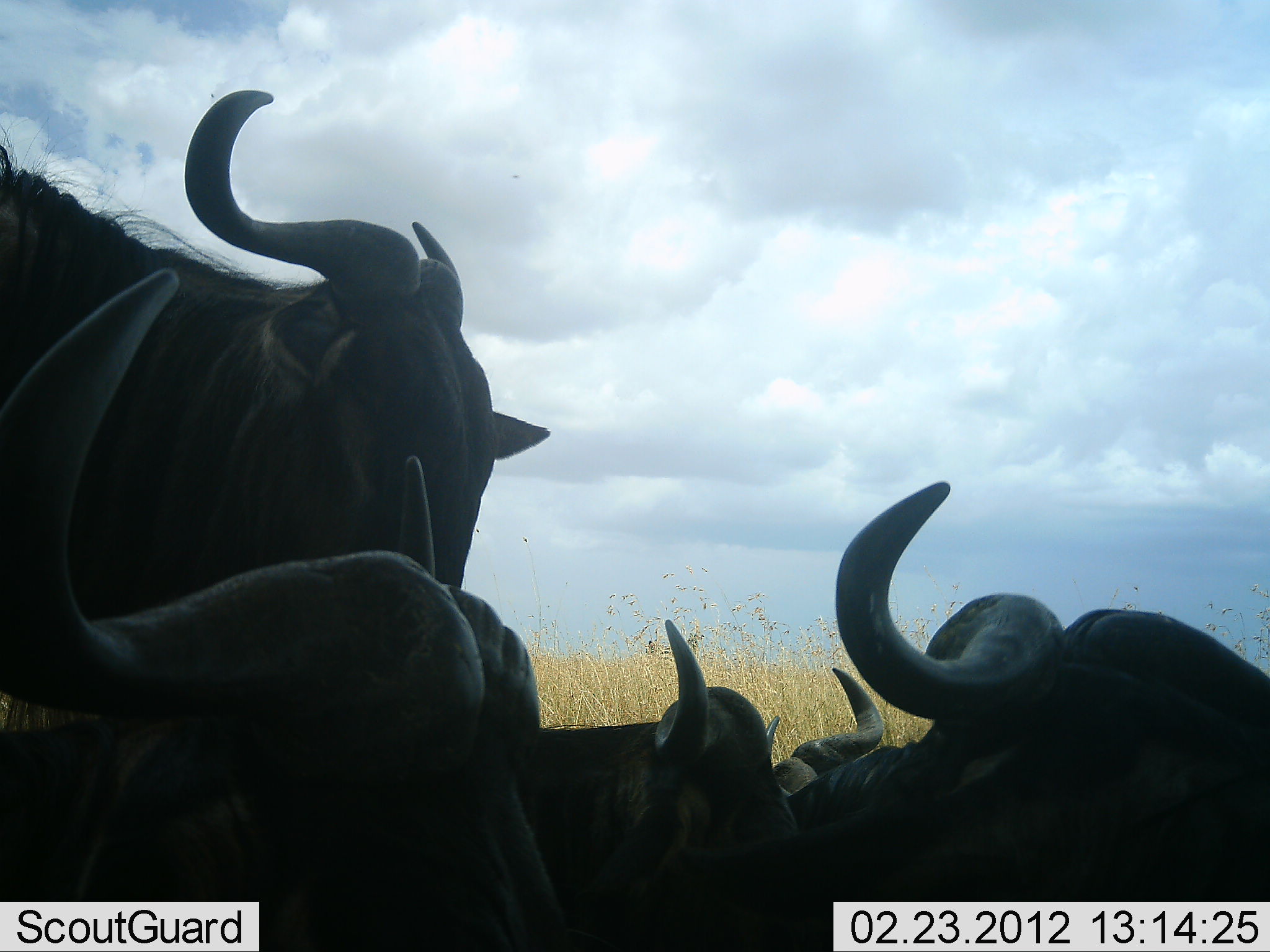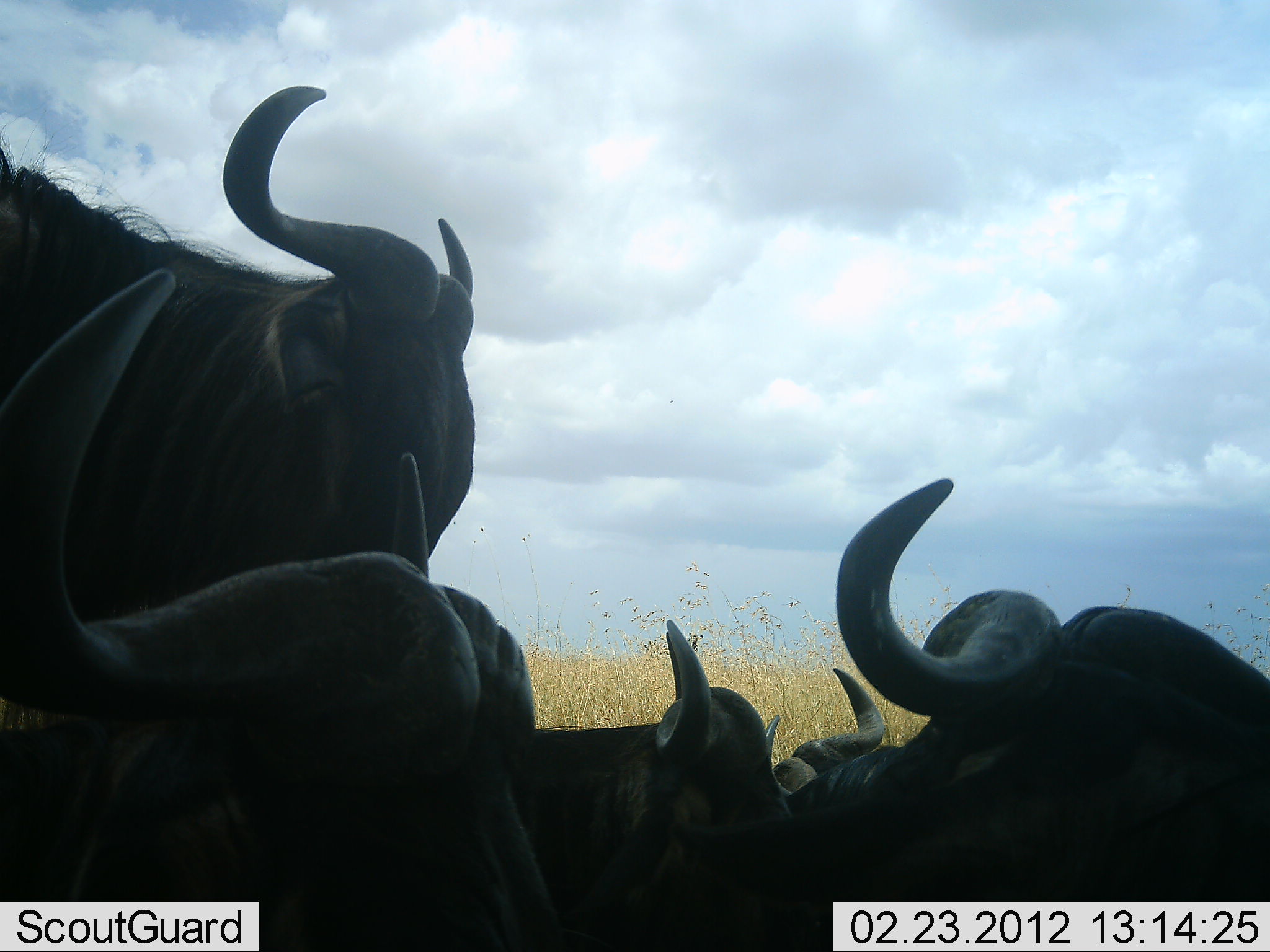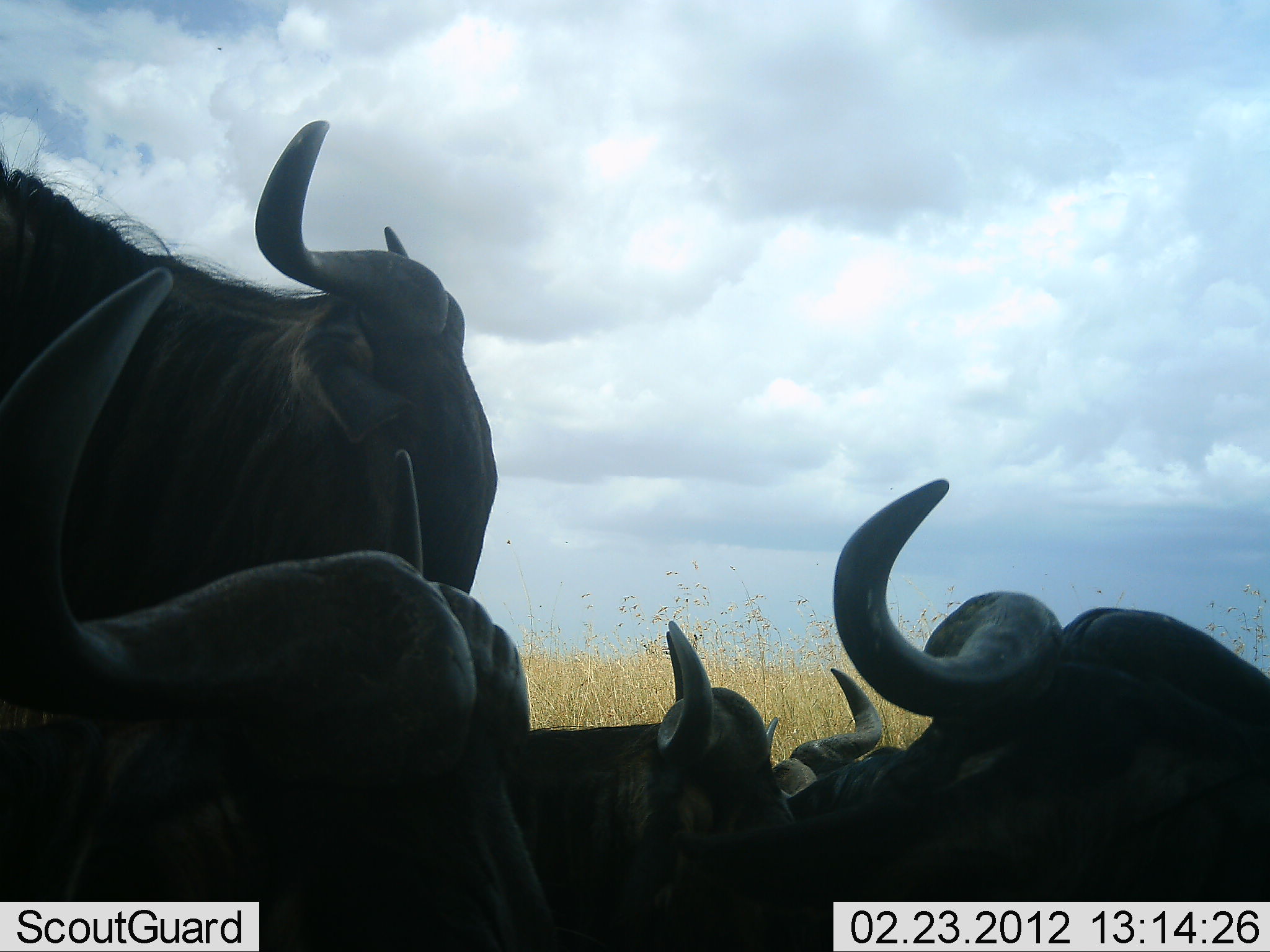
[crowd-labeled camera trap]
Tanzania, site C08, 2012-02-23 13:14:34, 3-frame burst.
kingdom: Animalia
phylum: Chordata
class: Mammalia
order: Artiodactyla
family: Bovidae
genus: Connochaetes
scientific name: Connochaetes taurinus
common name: blue wildebeest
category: wildebeest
Wildebeest (blue wildebeest) (Connochaetes taurinus), count 5. Behavior (volunteer vote fractions): standing 69%, resting 100%, moving 0%, interacting 6%. Young present (vote fraction): 6%. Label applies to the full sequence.